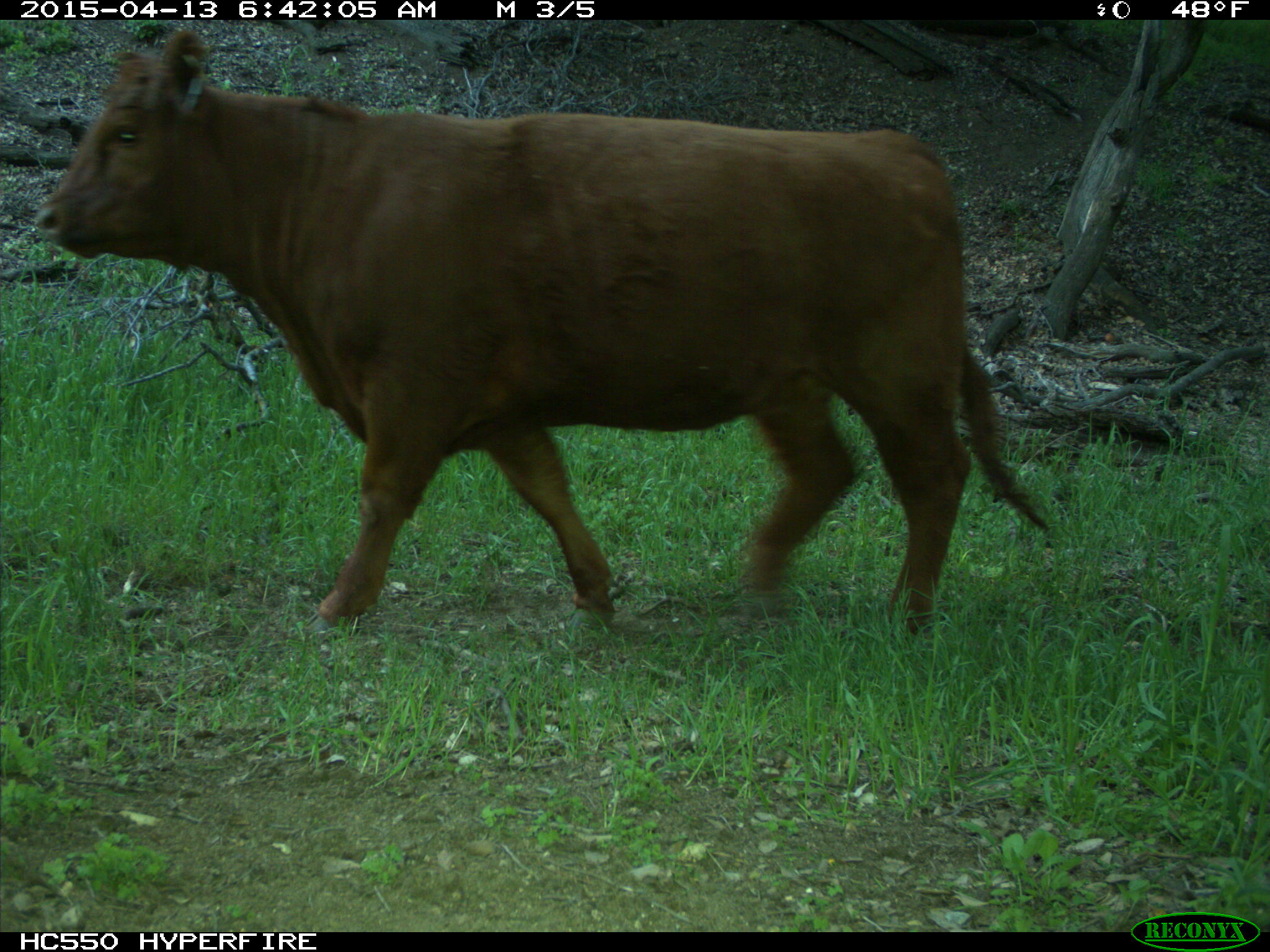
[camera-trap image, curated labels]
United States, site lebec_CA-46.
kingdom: Animalia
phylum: Chordata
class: Mammalia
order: Artiodactyla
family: Bovidae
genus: Bos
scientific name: Bos taurus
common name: domestic cow